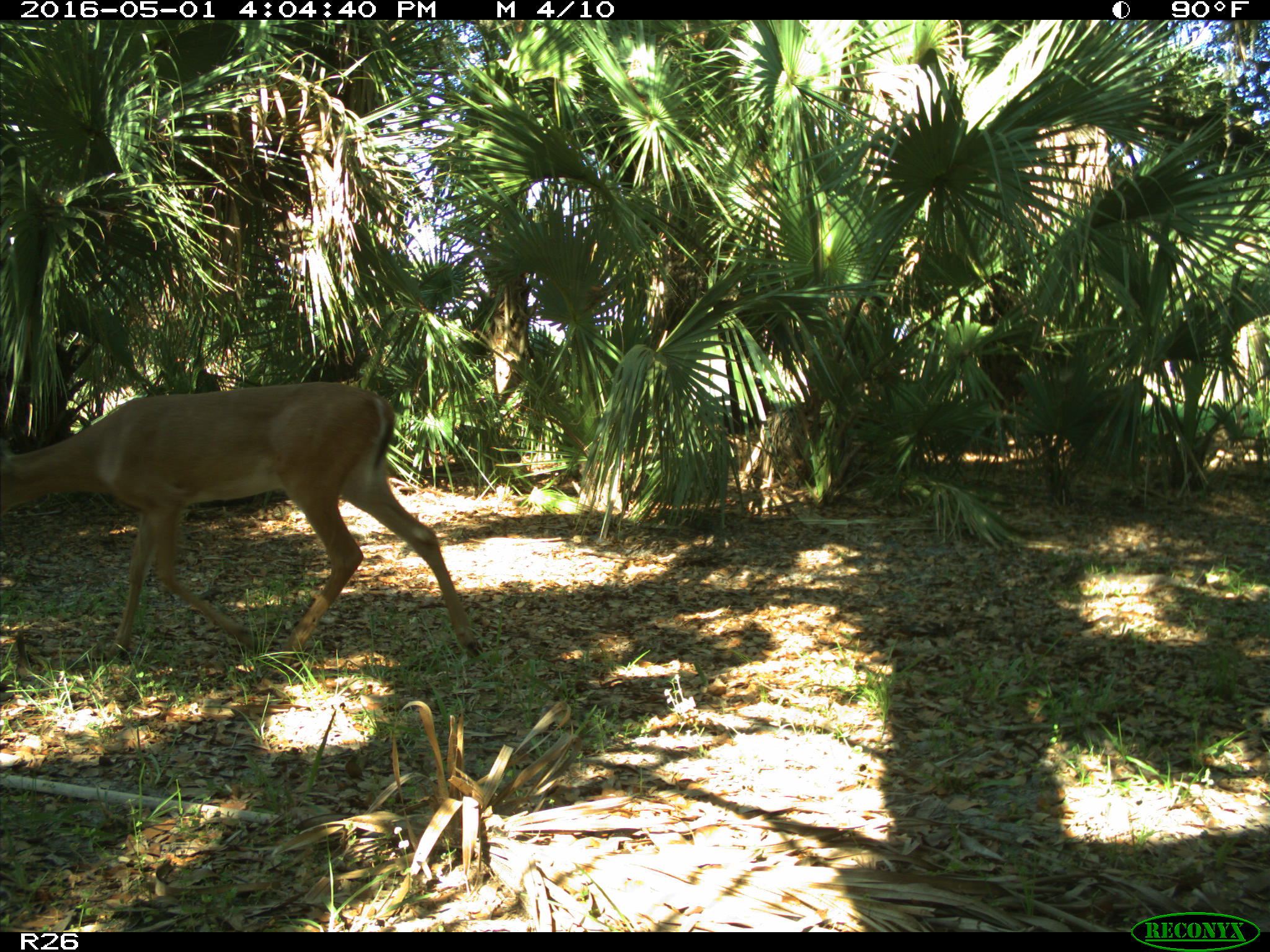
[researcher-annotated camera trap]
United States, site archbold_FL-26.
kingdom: Animalia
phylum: Chordata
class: Mammalia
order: Artiodactyla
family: Cervidae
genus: Odocoileus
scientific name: Odocoileus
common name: deer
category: unidentified deer